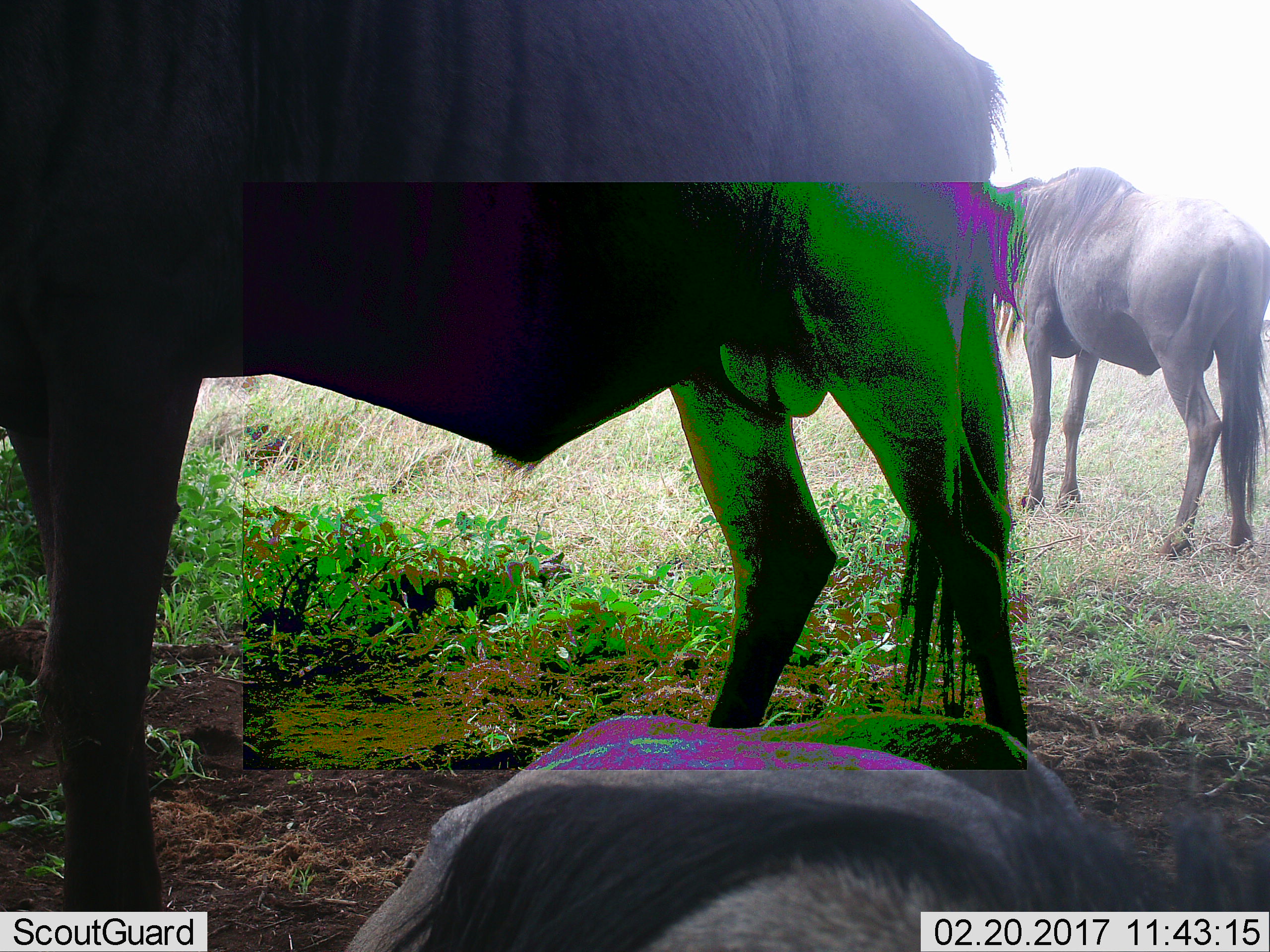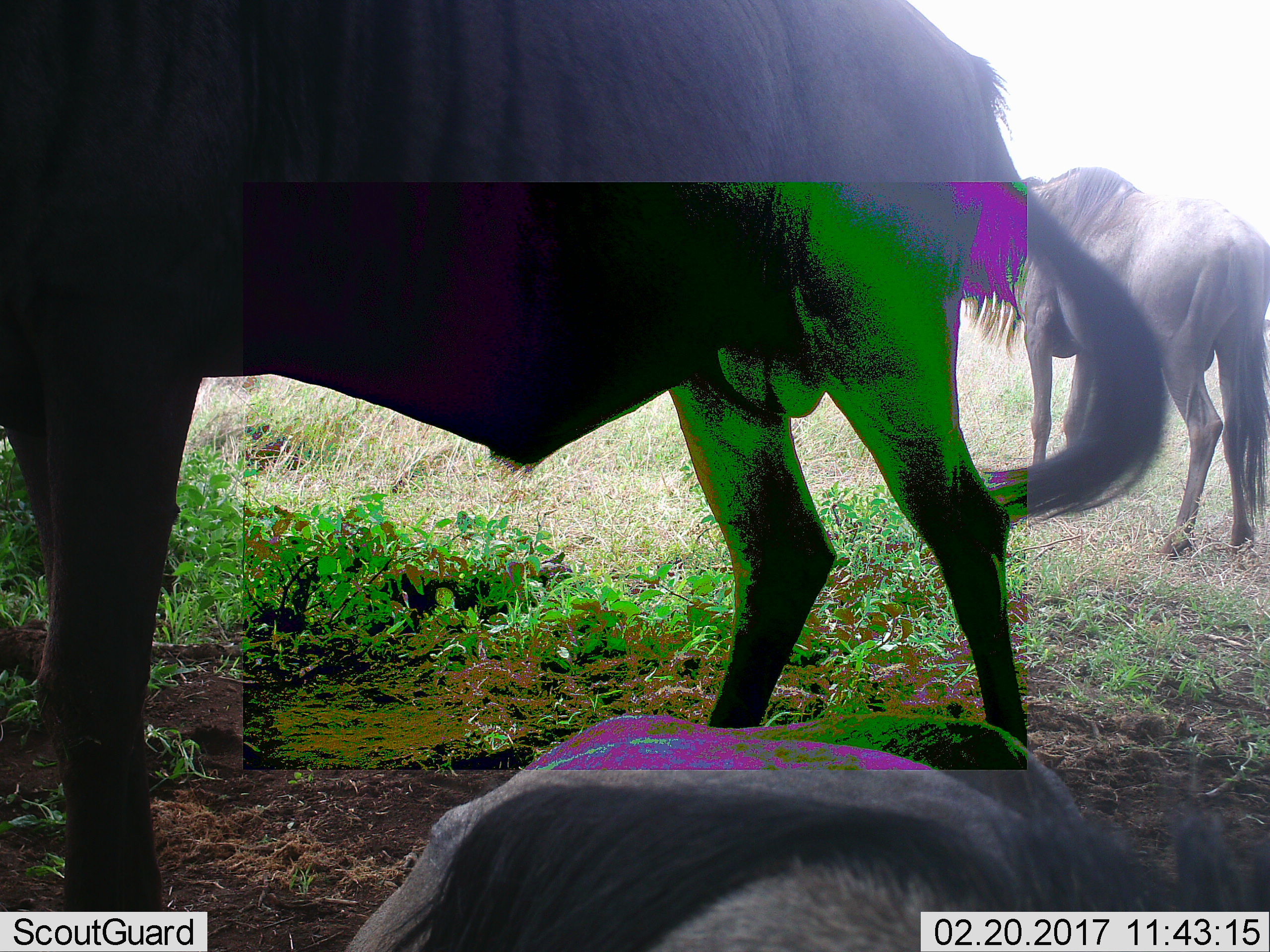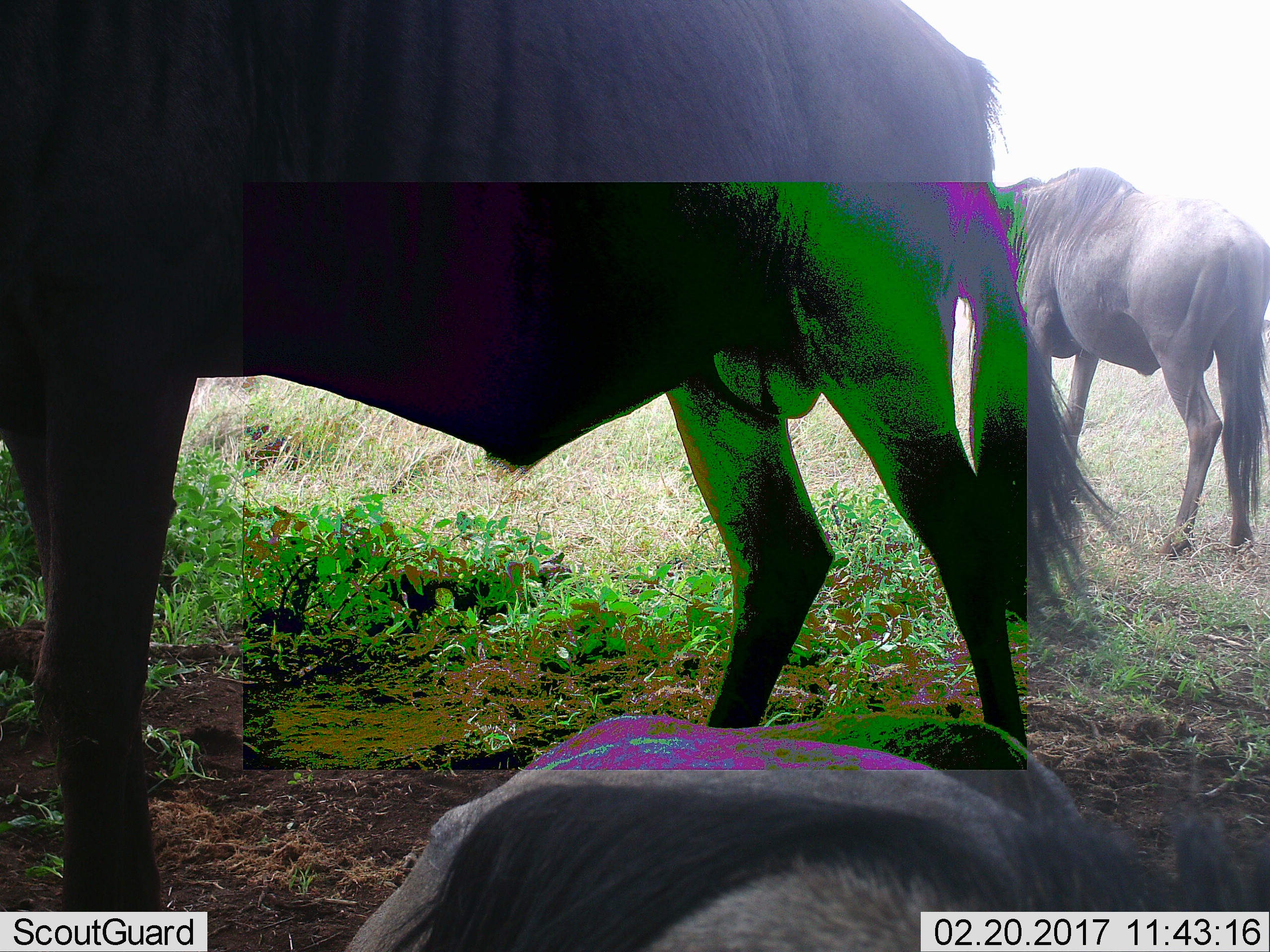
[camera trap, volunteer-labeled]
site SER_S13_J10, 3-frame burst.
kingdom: Animalia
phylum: Chordata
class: Mammalia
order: Artiodactyla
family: Bovidae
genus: Connochaetes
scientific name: Connochaetes taurinus taurinus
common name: blue wildebeest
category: wildebeestblue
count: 3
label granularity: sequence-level